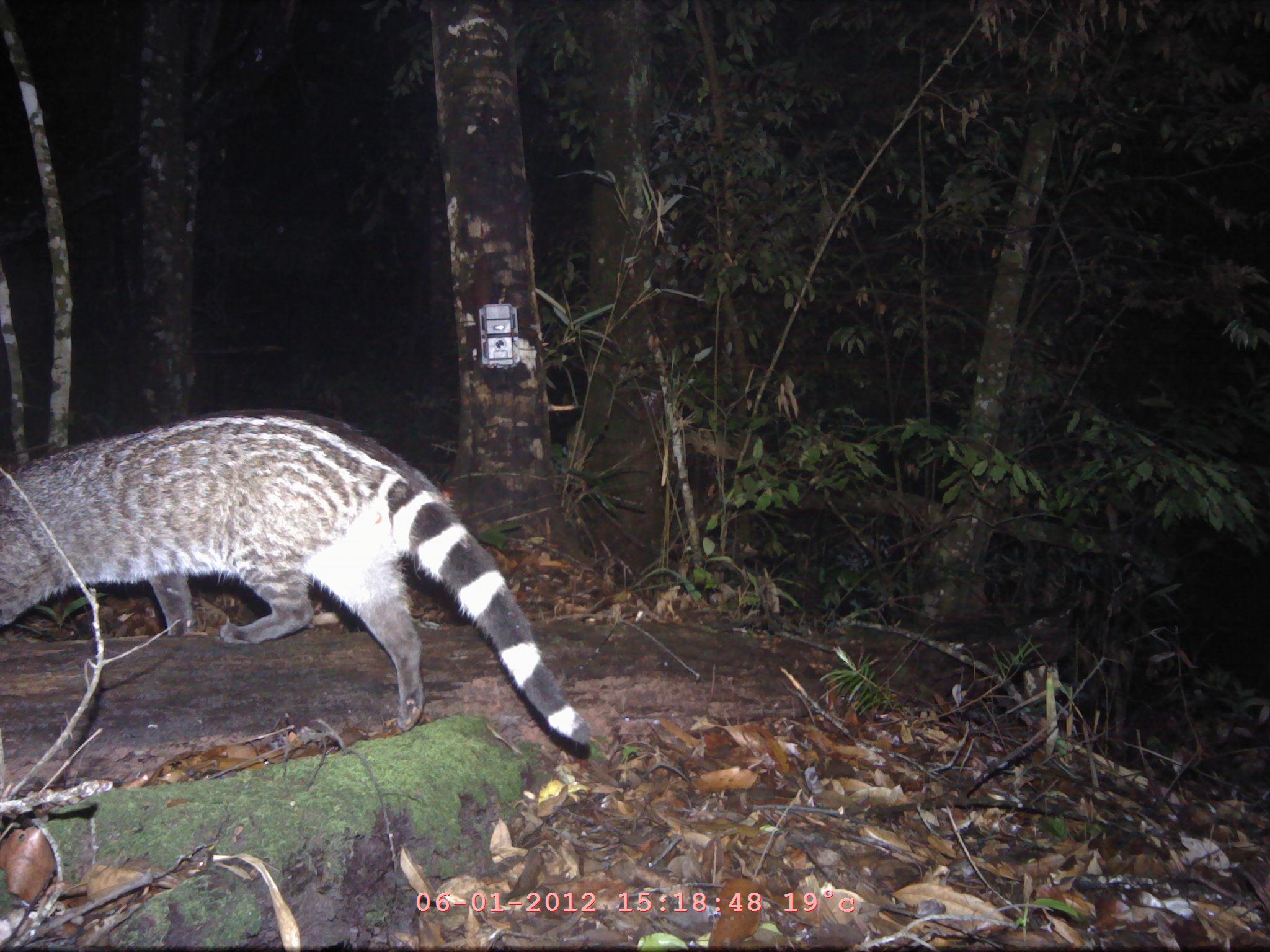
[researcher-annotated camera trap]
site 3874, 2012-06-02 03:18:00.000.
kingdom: Animalia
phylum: Chordata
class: Mammalia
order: Carnivora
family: Viverridae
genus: Viverra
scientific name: Viverra zibetha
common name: large indian civet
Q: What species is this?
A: Viverra zibetha (large indian civet).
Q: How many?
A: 1.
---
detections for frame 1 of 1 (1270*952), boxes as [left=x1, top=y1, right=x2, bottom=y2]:
viverra zibetha: [left=0, top=407, right=588, bottom=741]